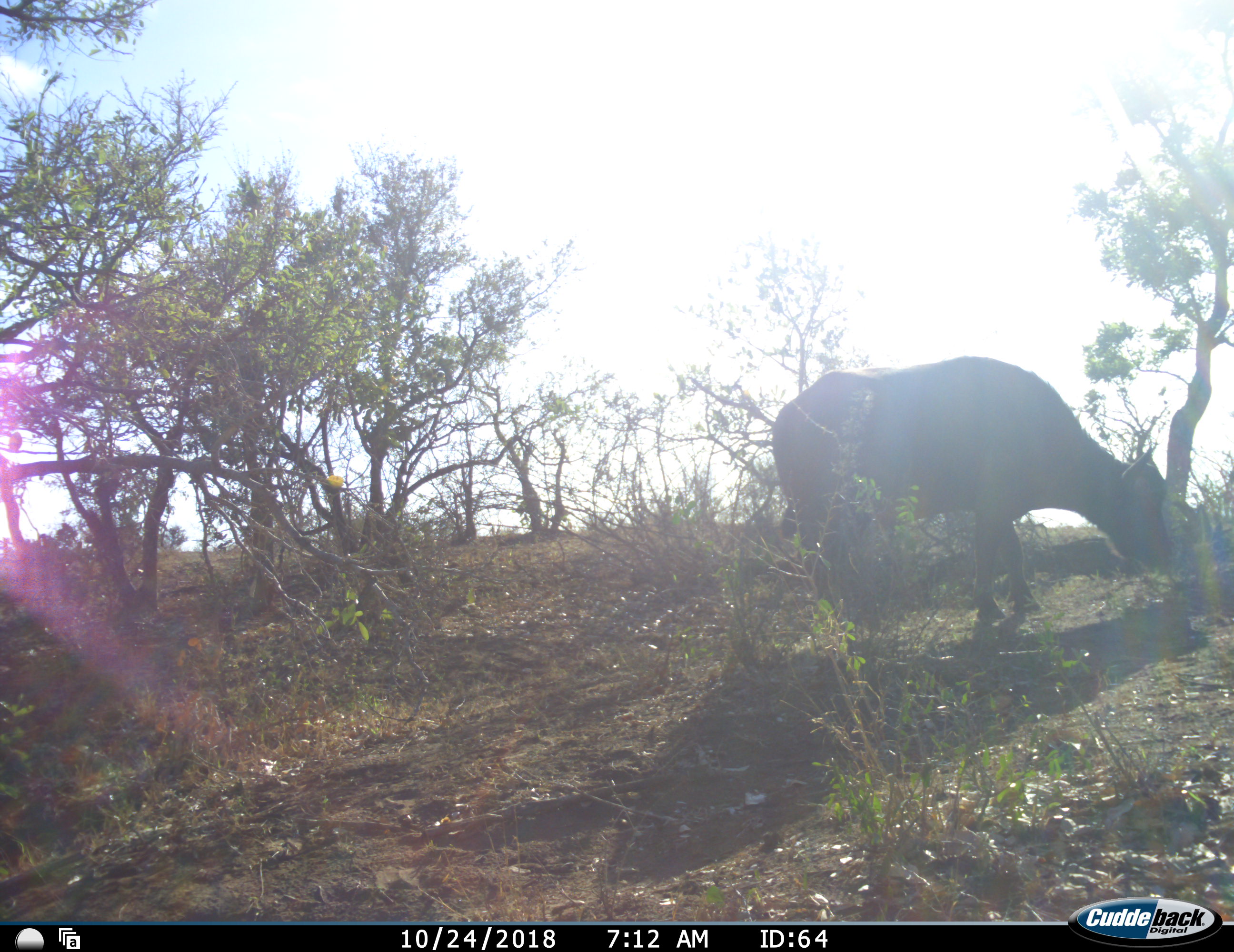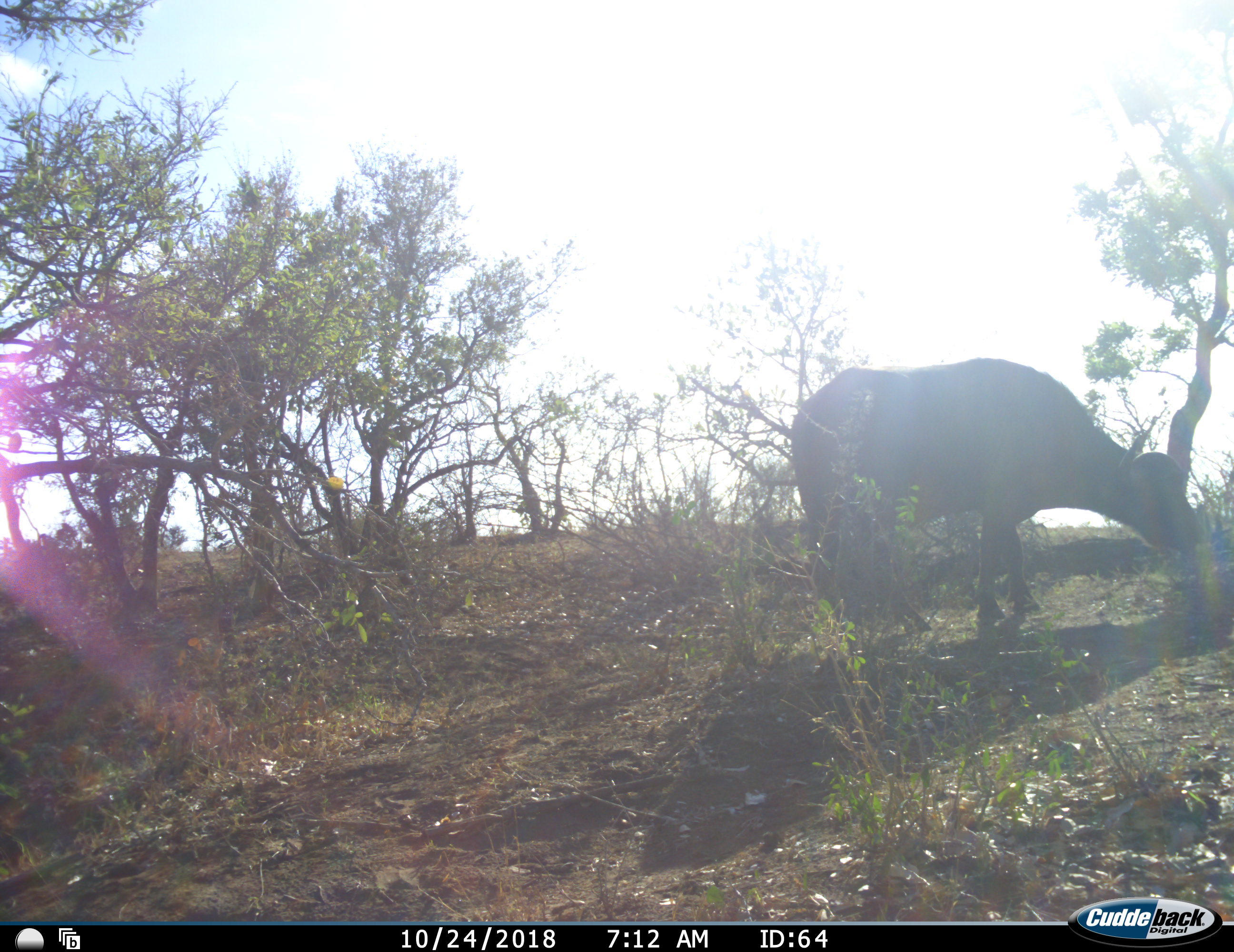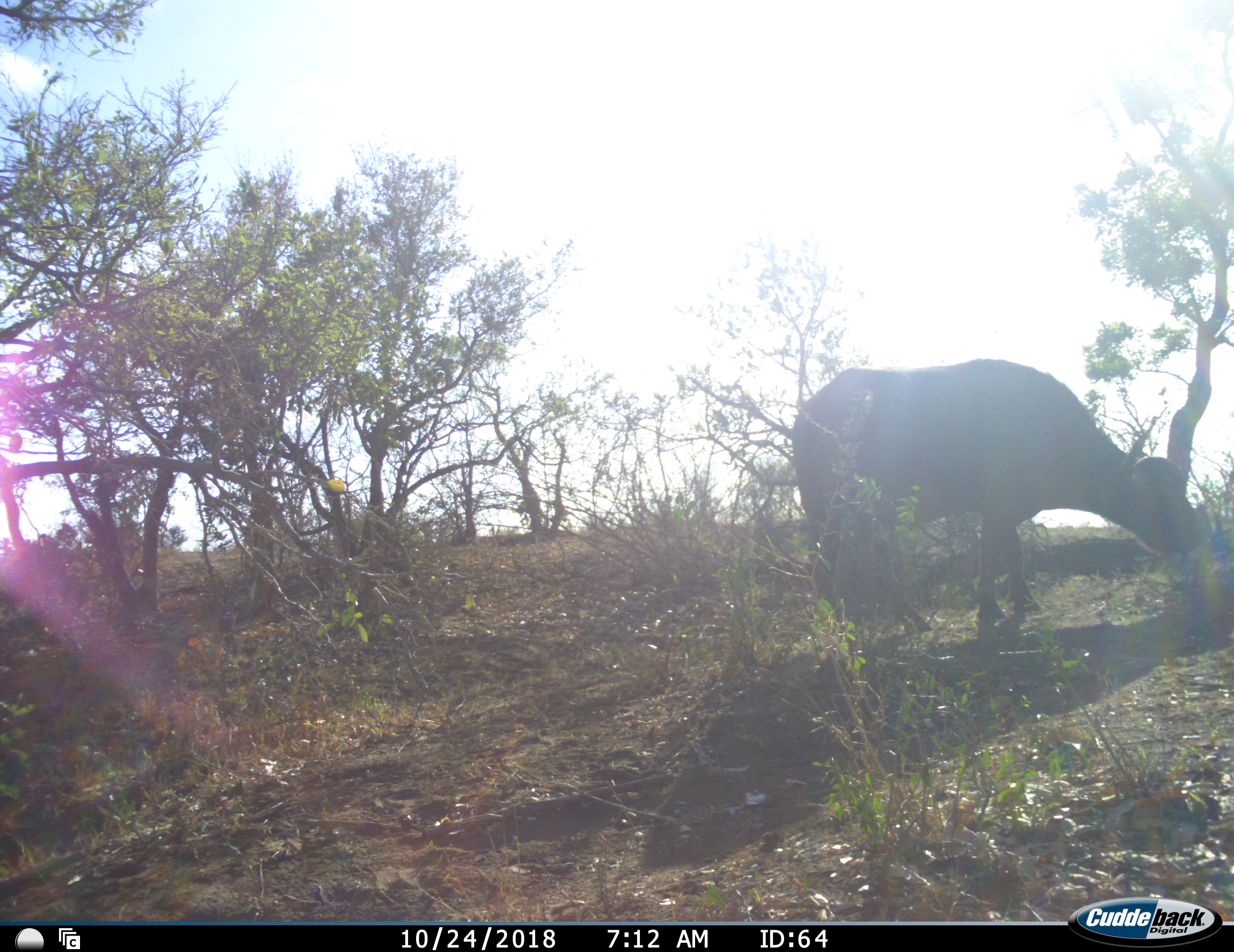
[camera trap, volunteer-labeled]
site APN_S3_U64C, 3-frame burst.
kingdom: Animalia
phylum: Chordata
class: Mammalia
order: Artiodactyla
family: Bovidae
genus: Syncerus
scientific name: Syncerus caffer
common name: african buffalo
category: buffalo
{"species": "buffalo (african buffalo) (Syncerus caffer)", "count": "1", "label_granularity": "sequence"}